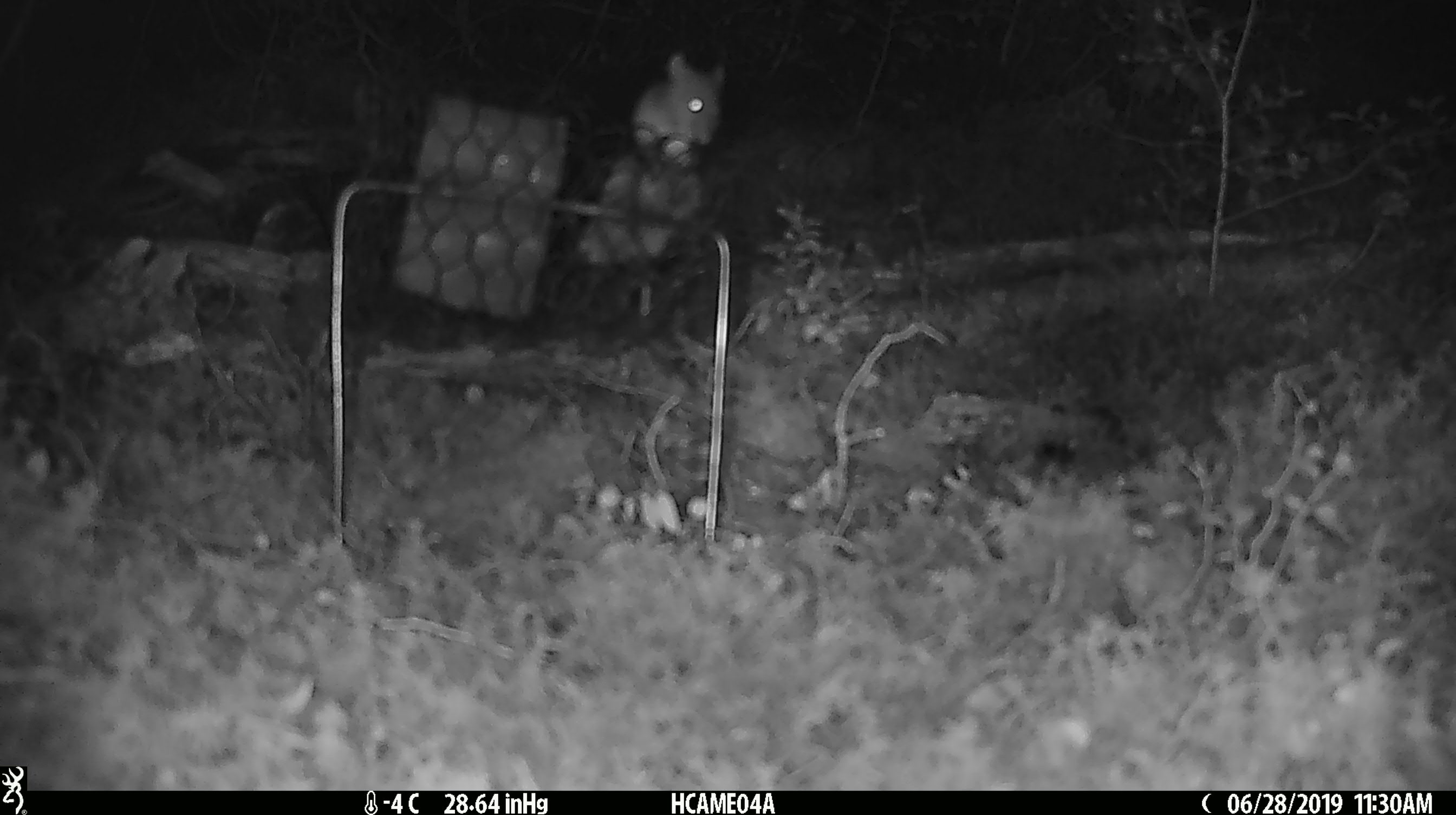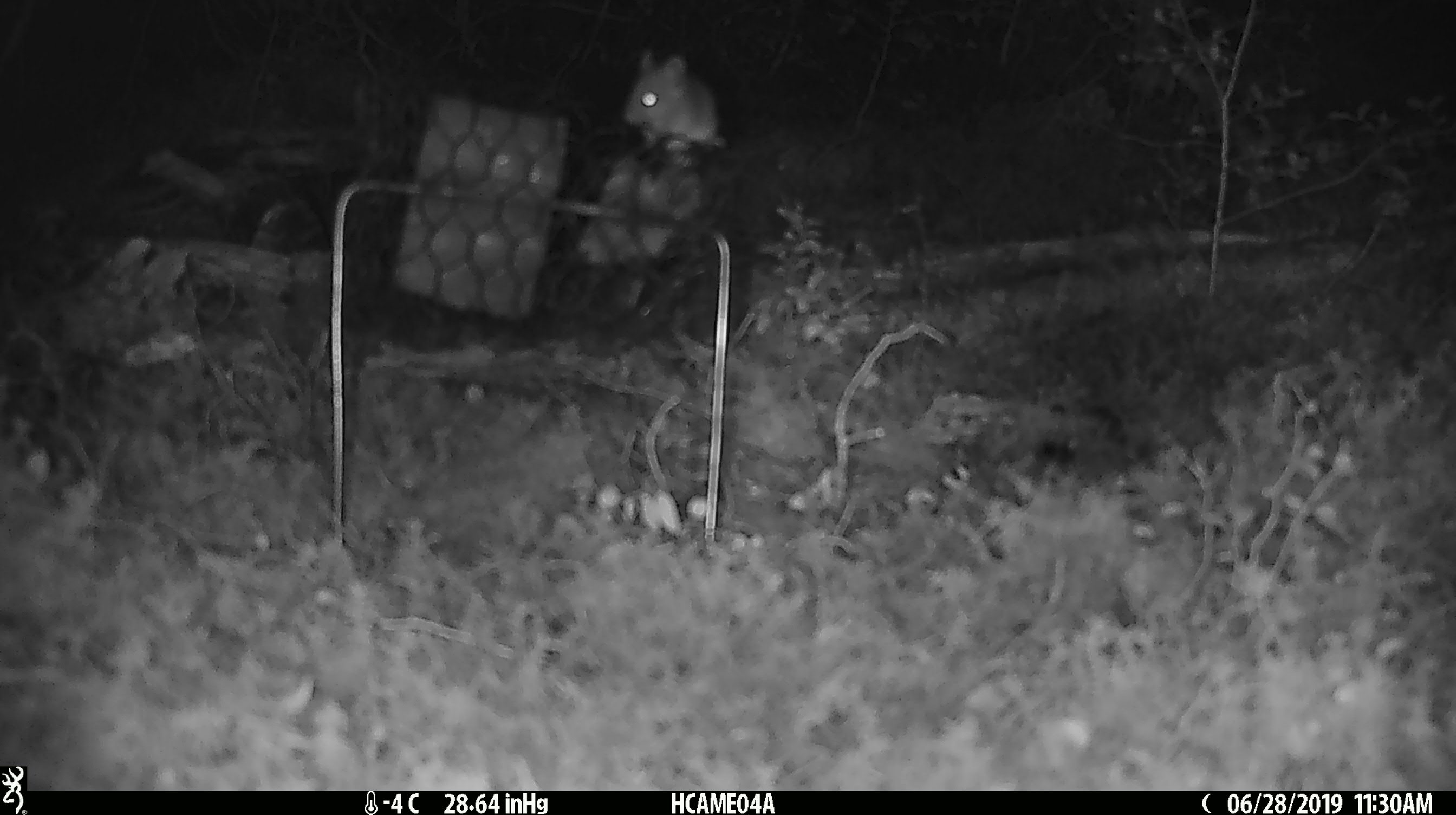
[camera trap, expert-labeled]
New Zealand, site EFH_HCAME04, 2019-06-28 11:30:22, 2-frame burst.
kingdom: Animalia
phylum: Chordata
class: Mammalia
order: Rodentia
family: Muridae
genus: Mus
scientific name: Mus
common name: mouse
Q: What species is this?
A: Mouse (Mus).